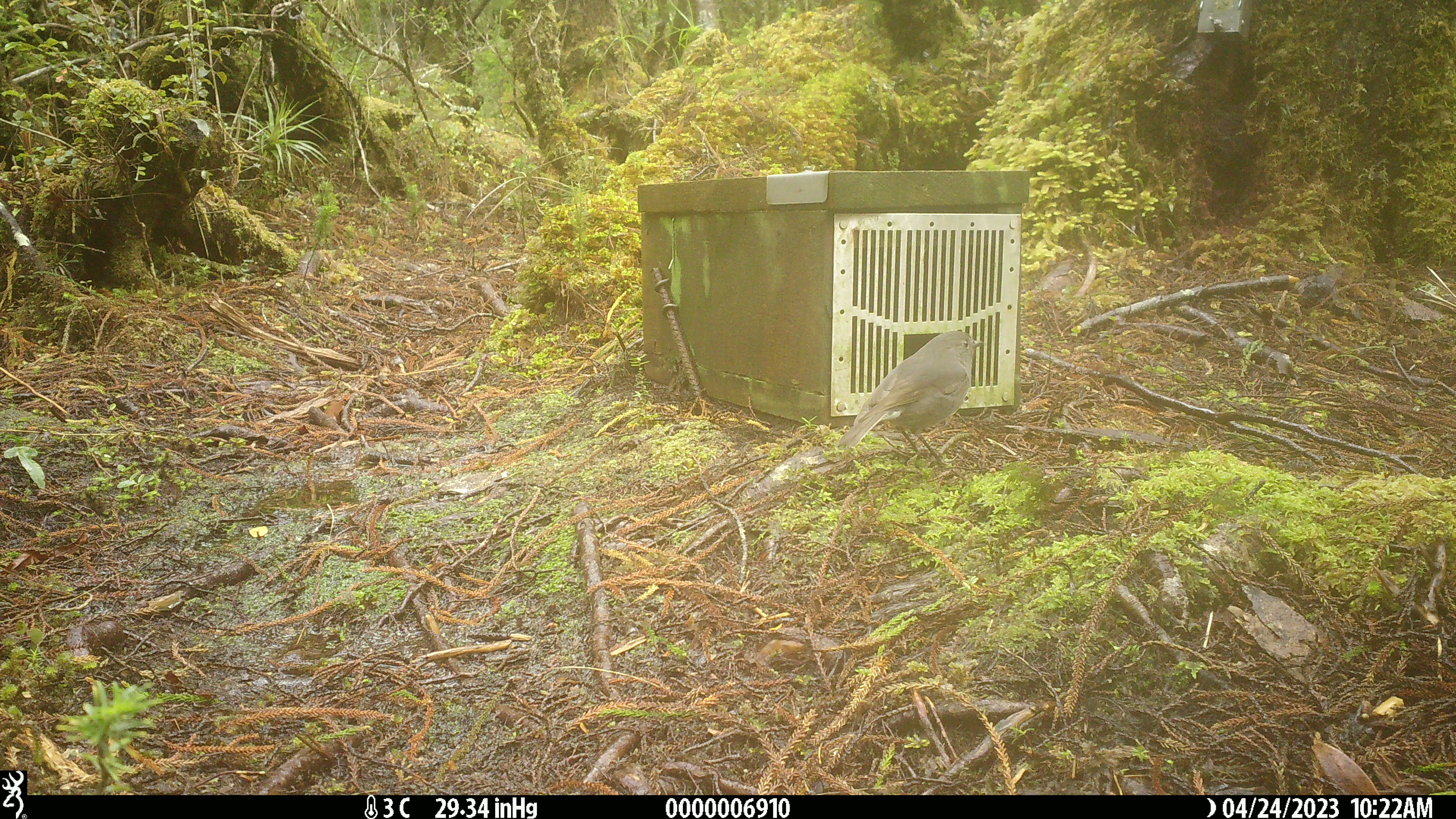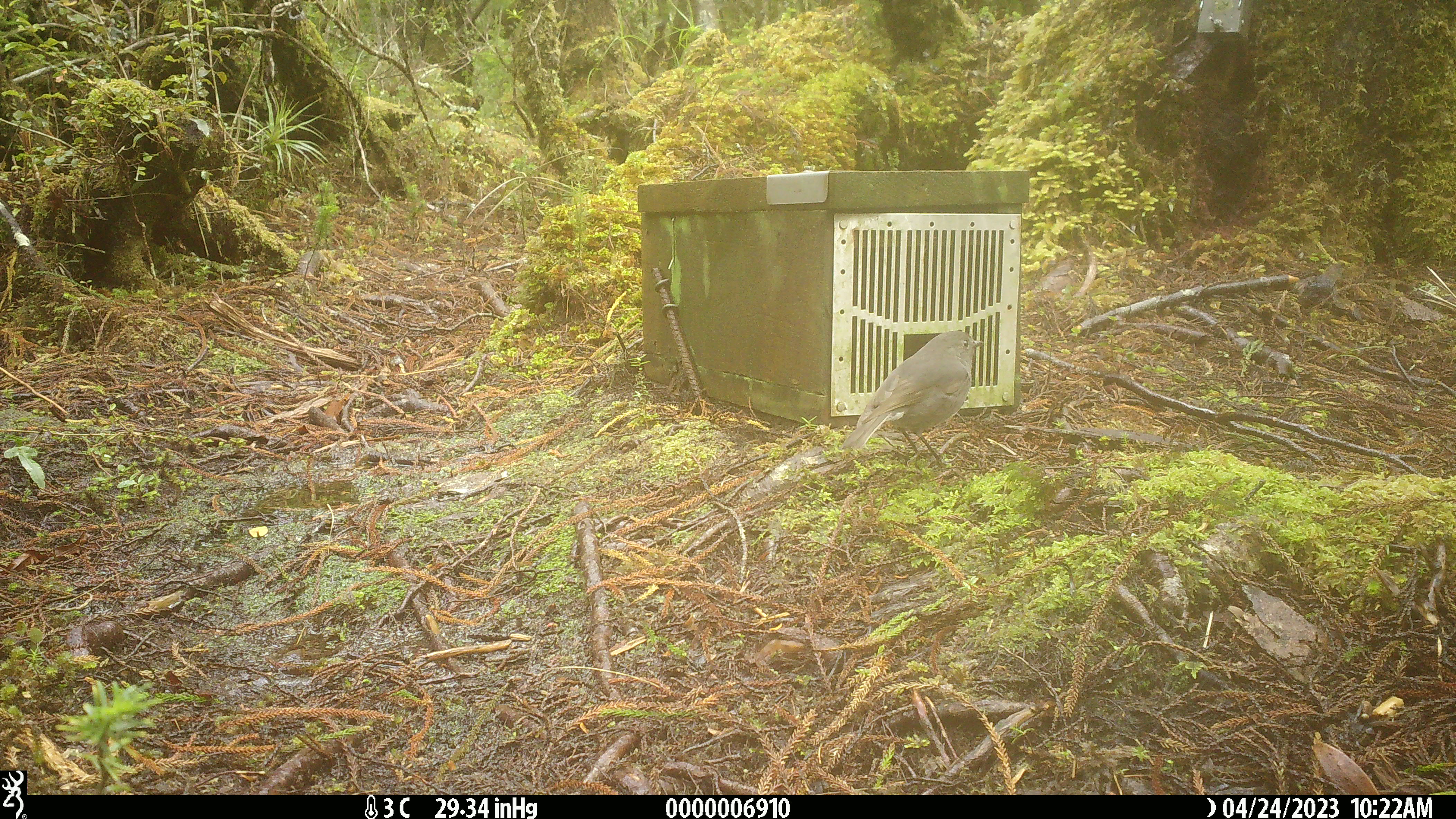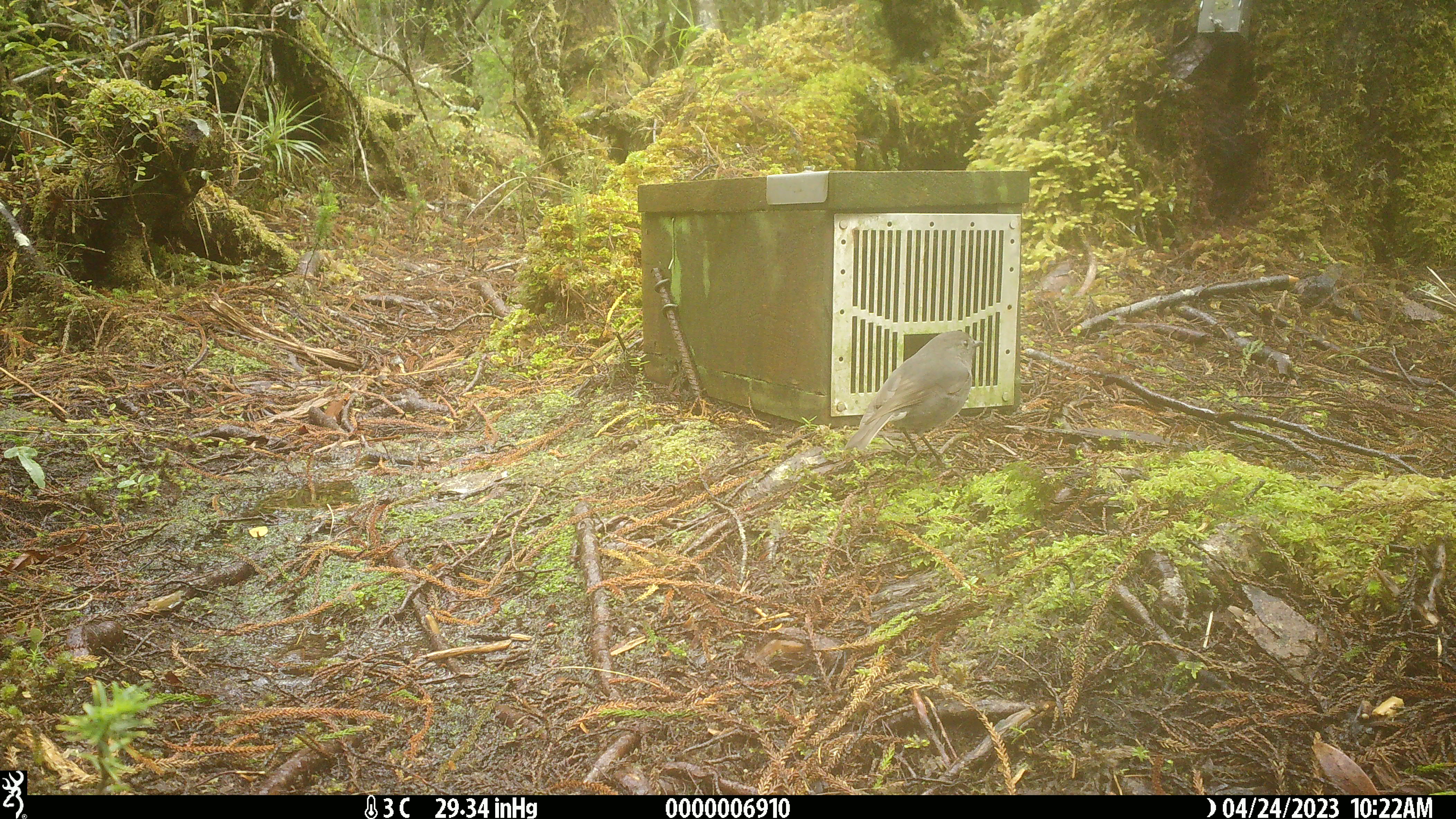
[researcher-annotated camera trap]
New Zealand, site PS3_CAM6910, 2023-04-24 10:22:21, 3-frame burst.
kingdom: Animalia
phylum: Chordata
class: Aves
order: Passeriformes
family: Petroicidae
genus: Petroica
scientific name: Petroica australis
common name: new zealand robin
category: robin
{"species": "robin (new zealand robin) (Petroica australis)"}